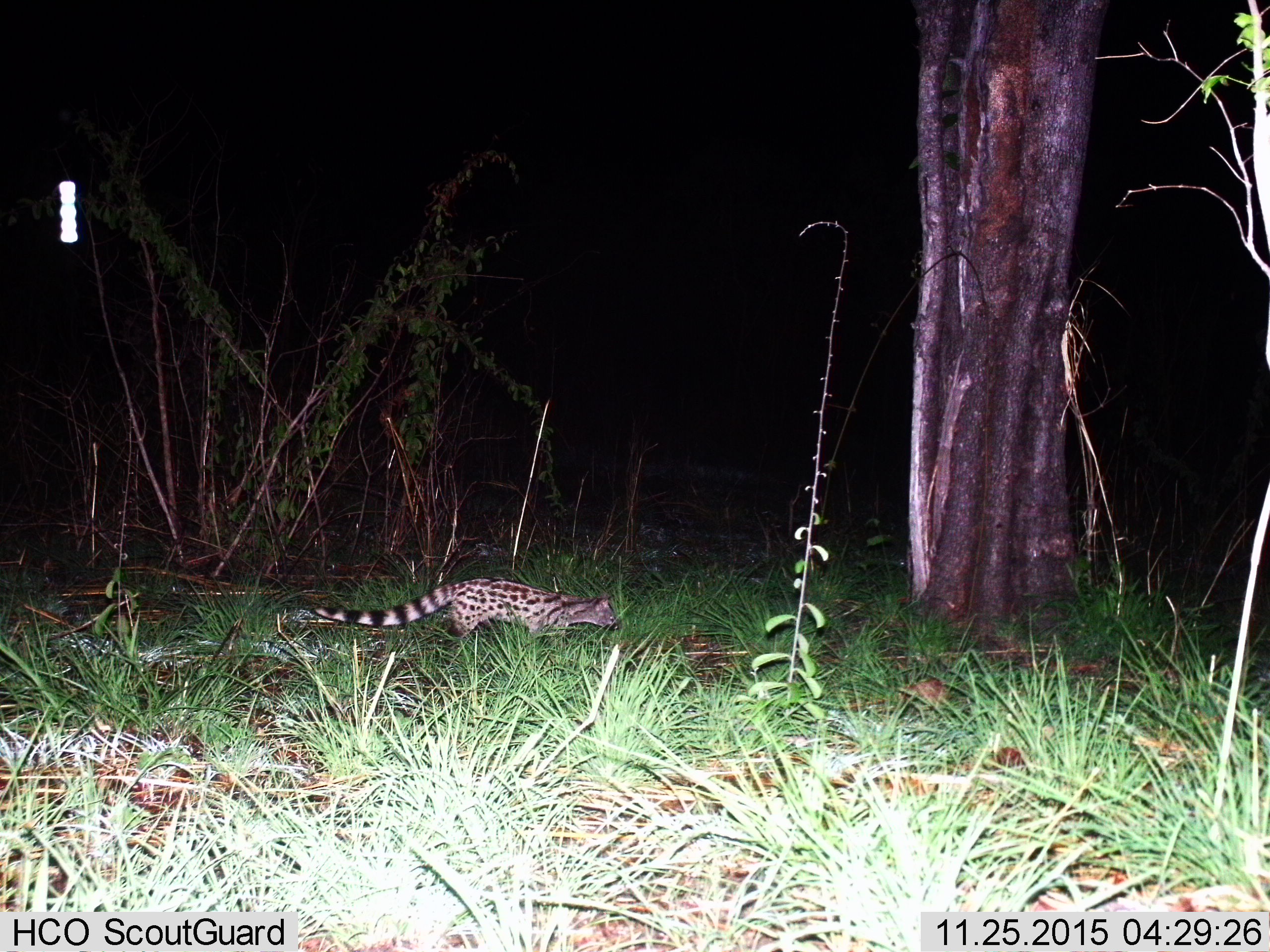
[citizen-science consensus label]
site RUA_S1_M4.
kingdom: Animalia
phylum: Chordata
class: Mammalia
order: Carnivora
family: Viverridae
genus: Genetta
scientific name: Genetta genetta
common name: small-spotted genet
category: genetcommonsmallspotted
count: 1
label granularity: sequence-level